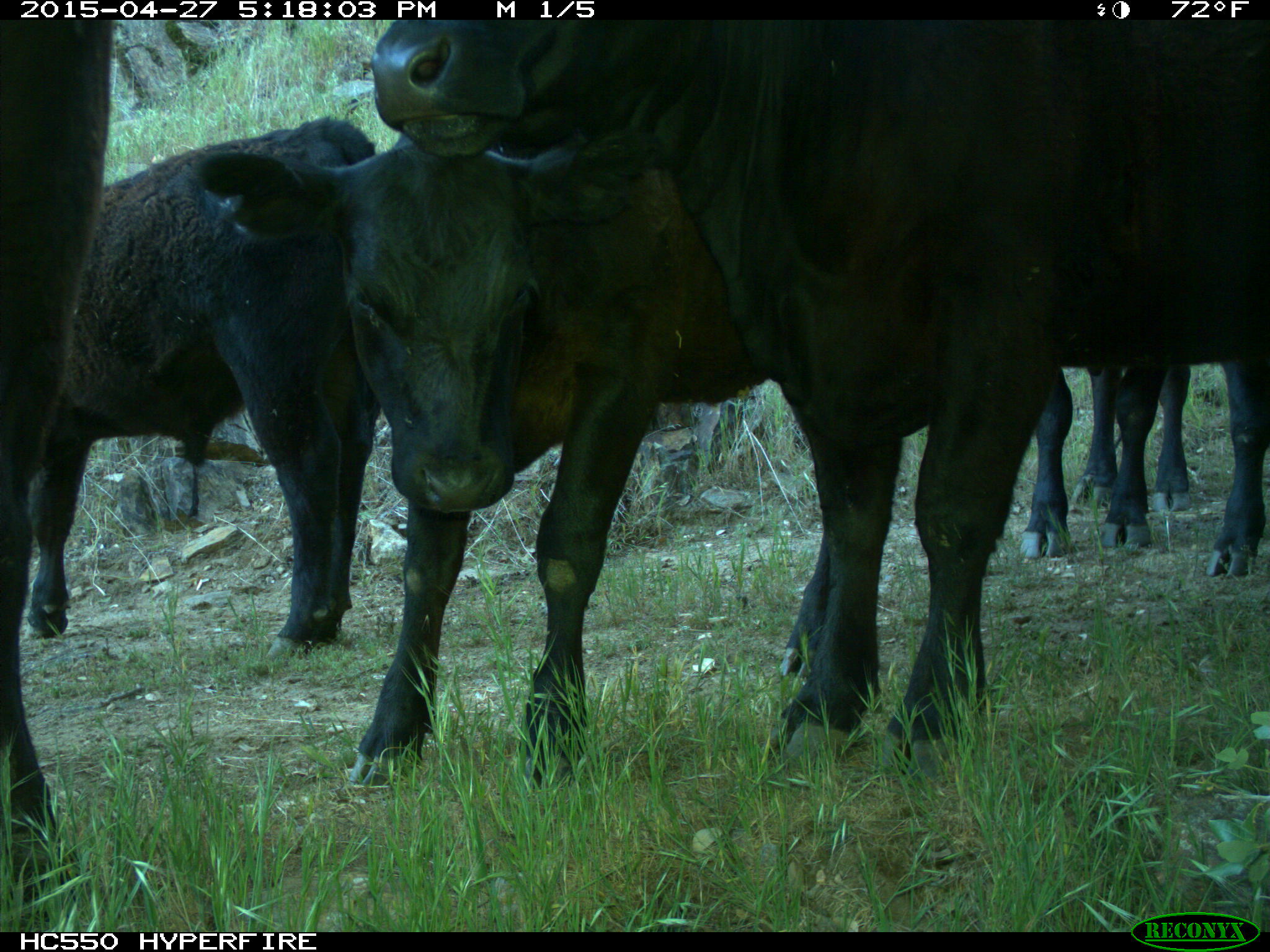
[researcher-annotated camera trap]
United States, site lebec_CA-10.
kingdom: Animalia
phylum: Chordata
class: Mammalia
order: Artiodactyla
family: Bovidae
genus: Bos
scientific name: Bos taurus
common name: domestic cow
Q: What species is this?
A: Bos taurus (domestic cow).